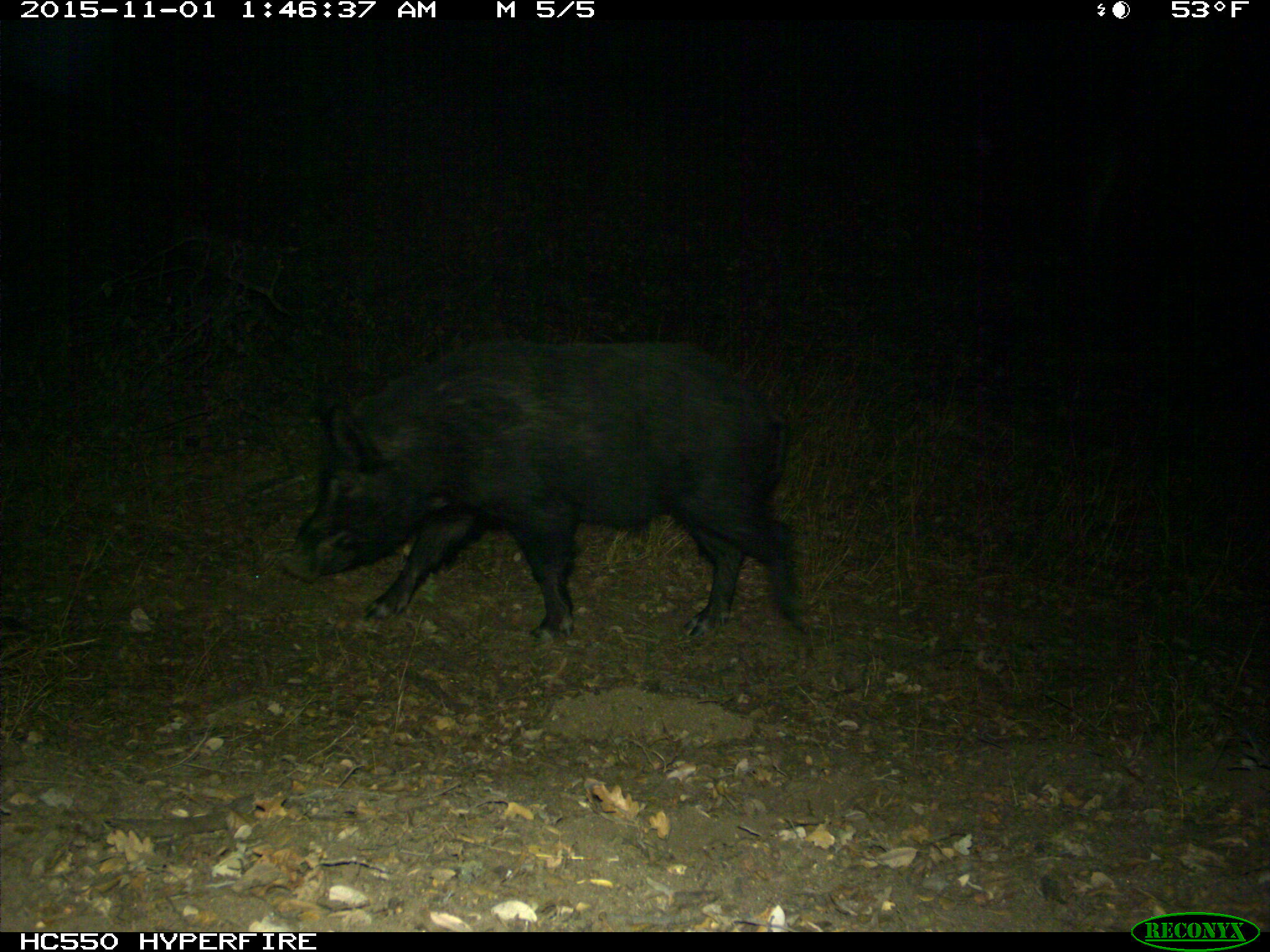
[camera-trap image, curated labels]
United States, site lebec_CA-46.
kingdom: Animalia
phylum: Chordata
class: Mammalia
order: Artiodactyla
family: Suidae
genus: Sus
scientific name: Sus scrofa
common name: wild boar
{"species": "Sus scrofa (wild boar)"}